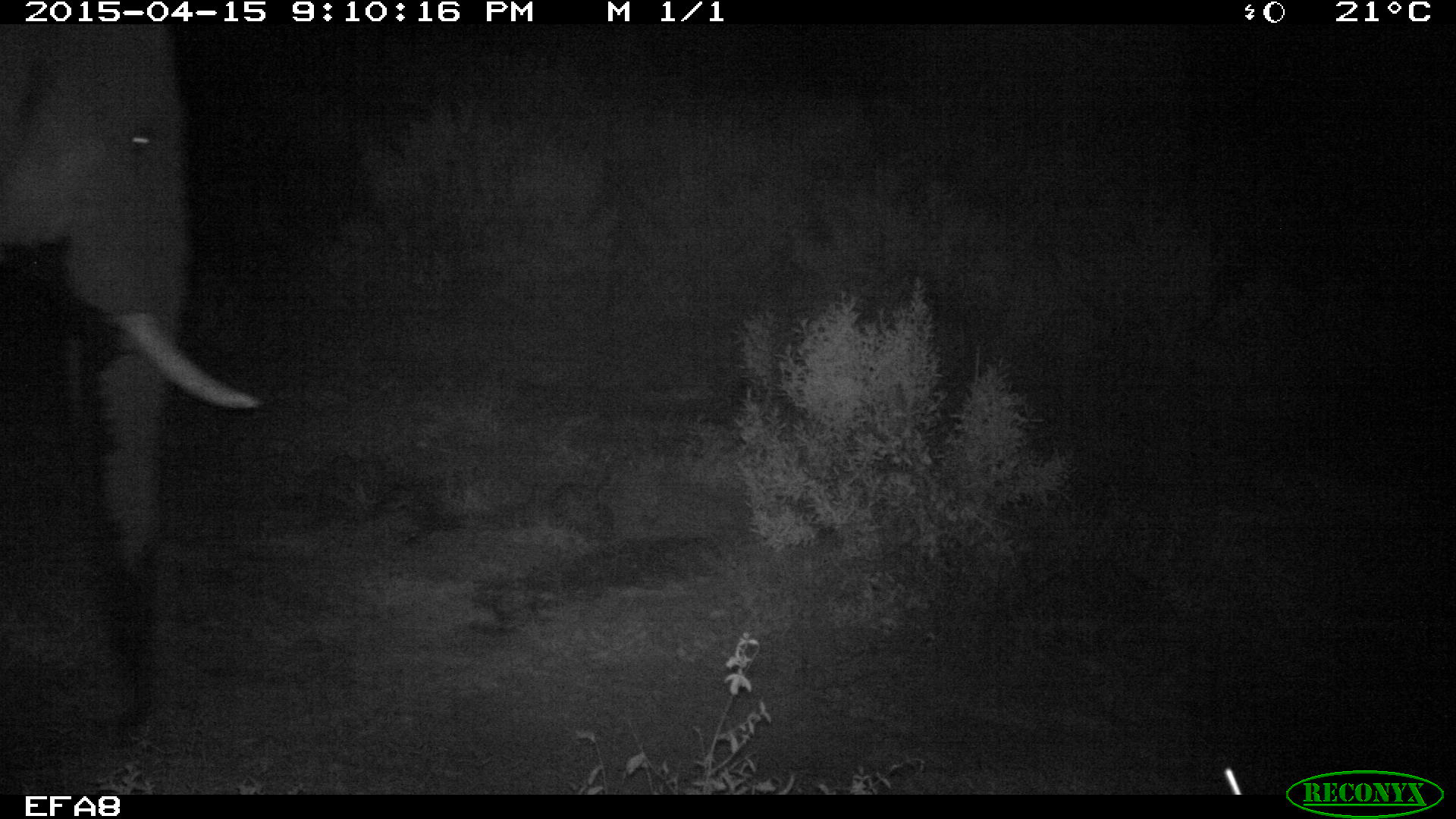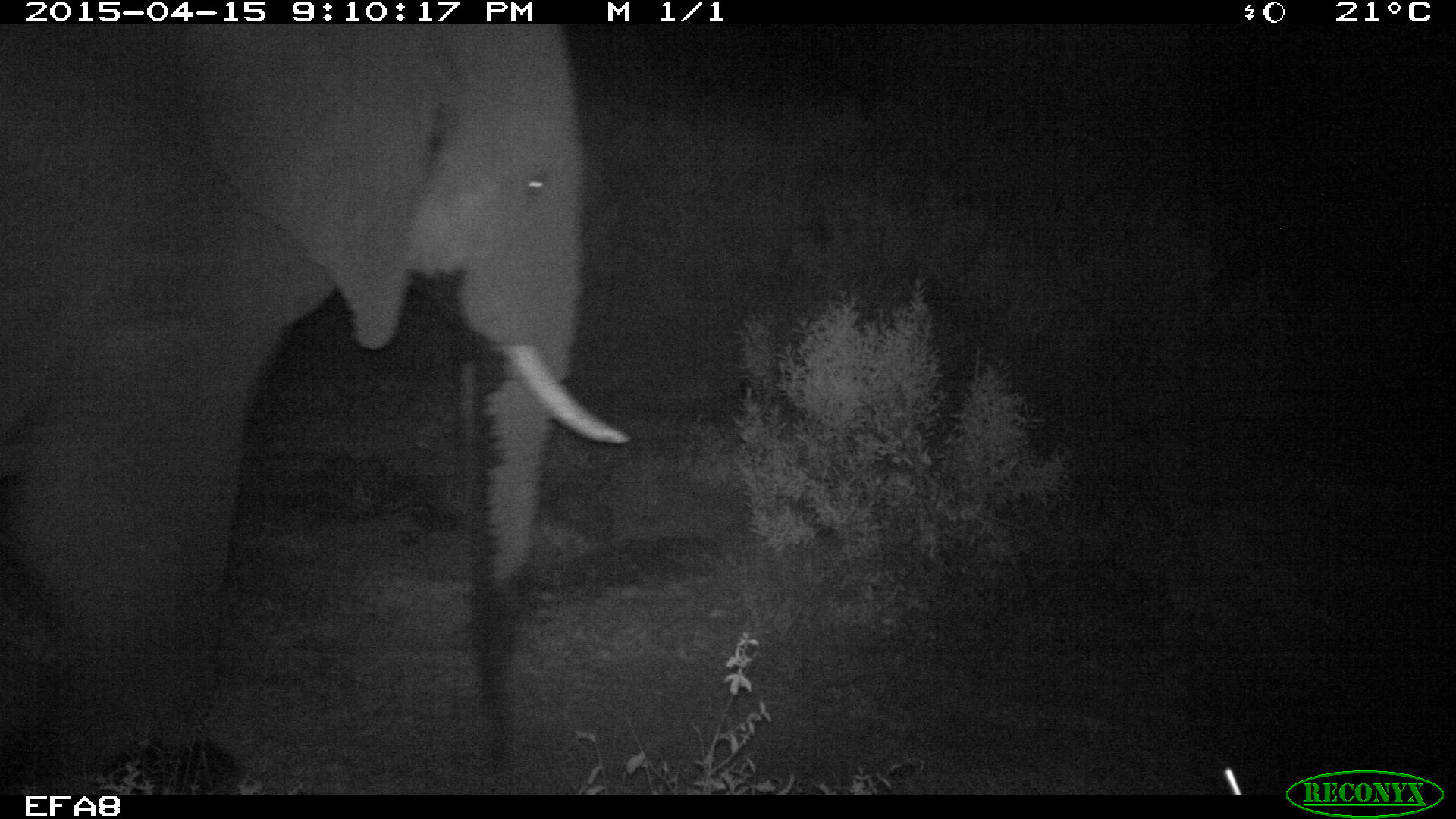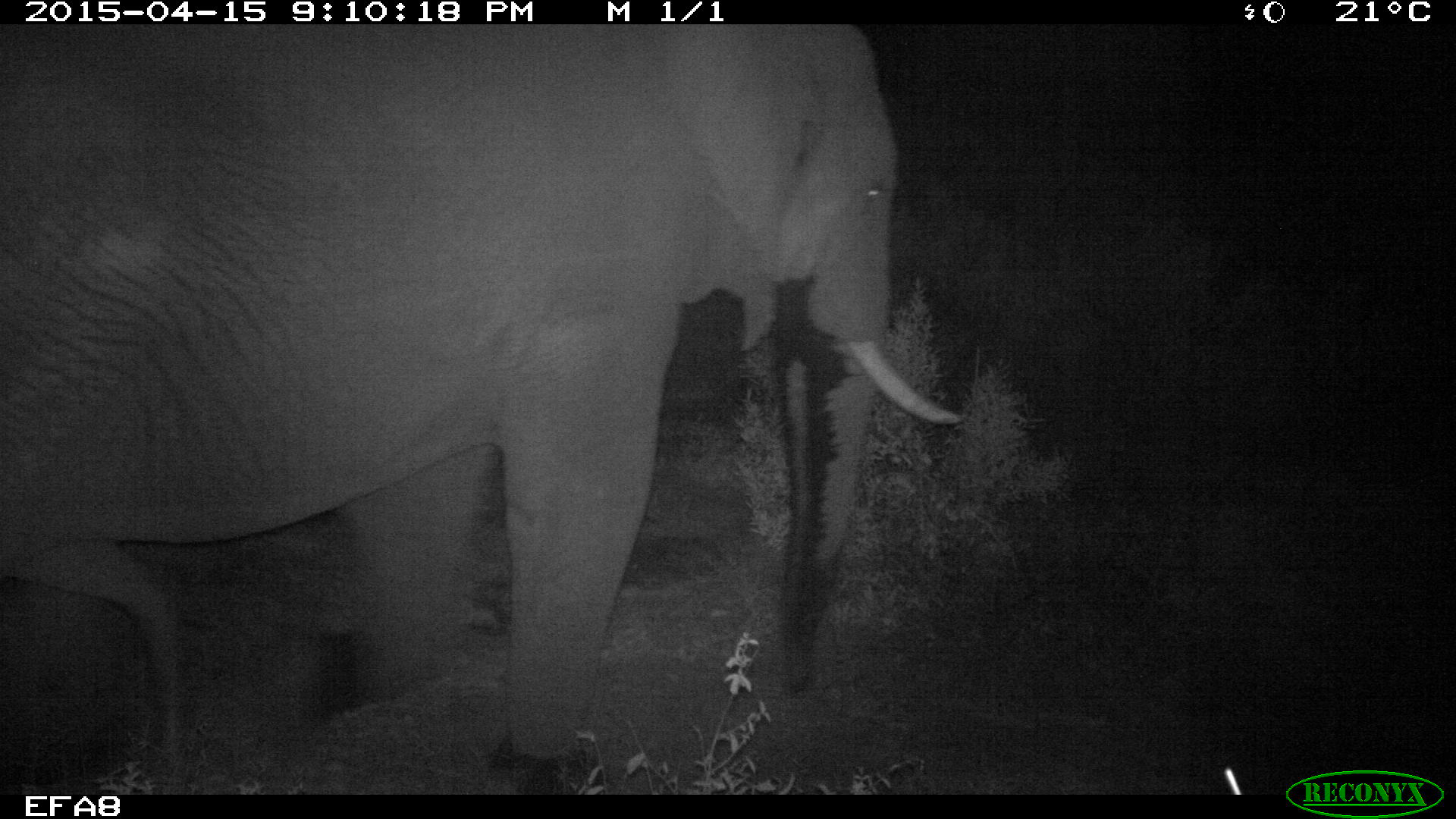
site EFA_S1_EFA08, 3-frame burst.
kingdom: Animalia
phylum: Chordata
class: Mammalia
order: Proboscidea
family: Elephantidae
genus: Loxodonta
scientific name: Loxodonta africana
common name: african bush elephant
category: elephant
Elephant (african bush elephant) (Loxodonta africana), count 1. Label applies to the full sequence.